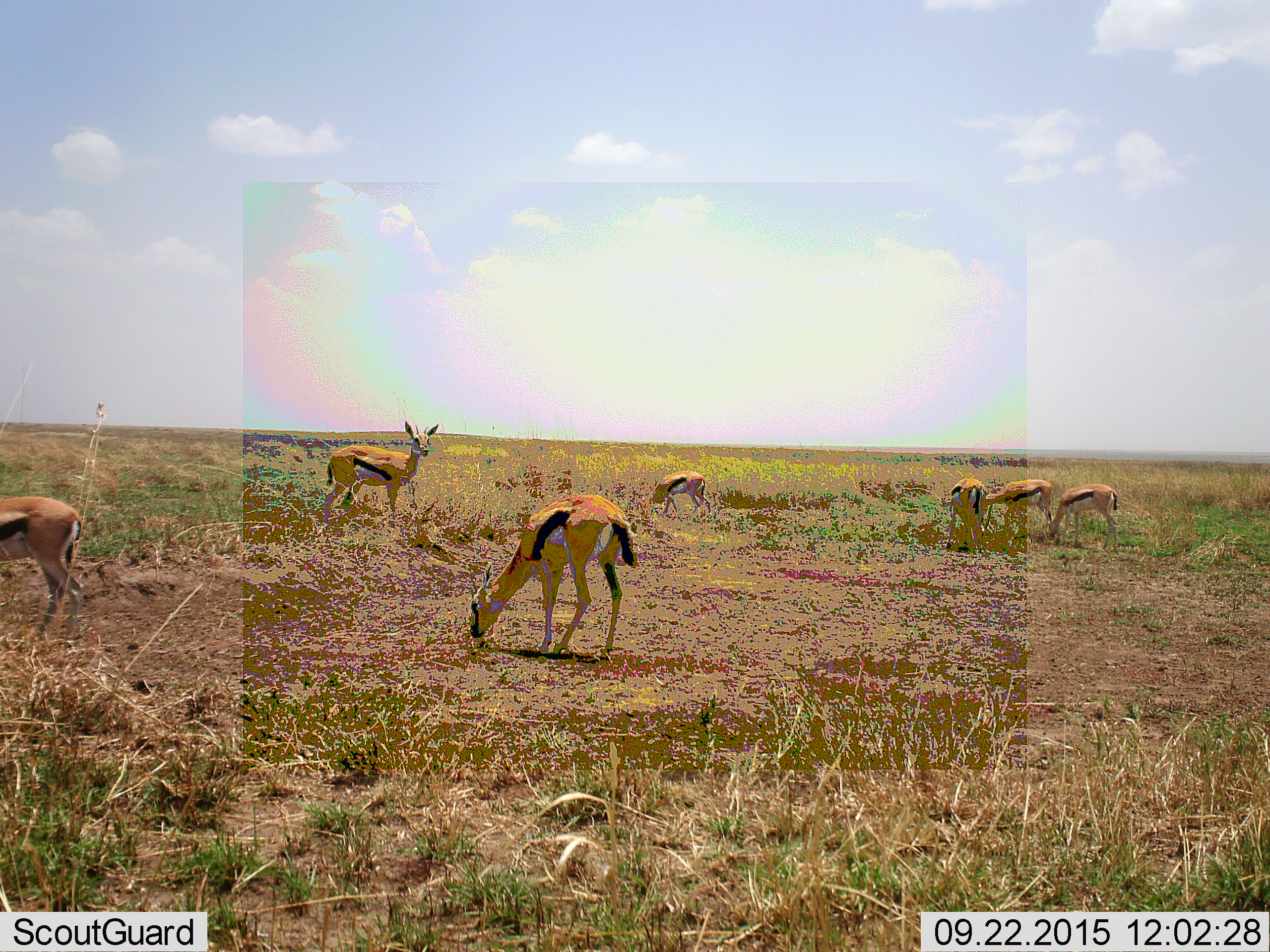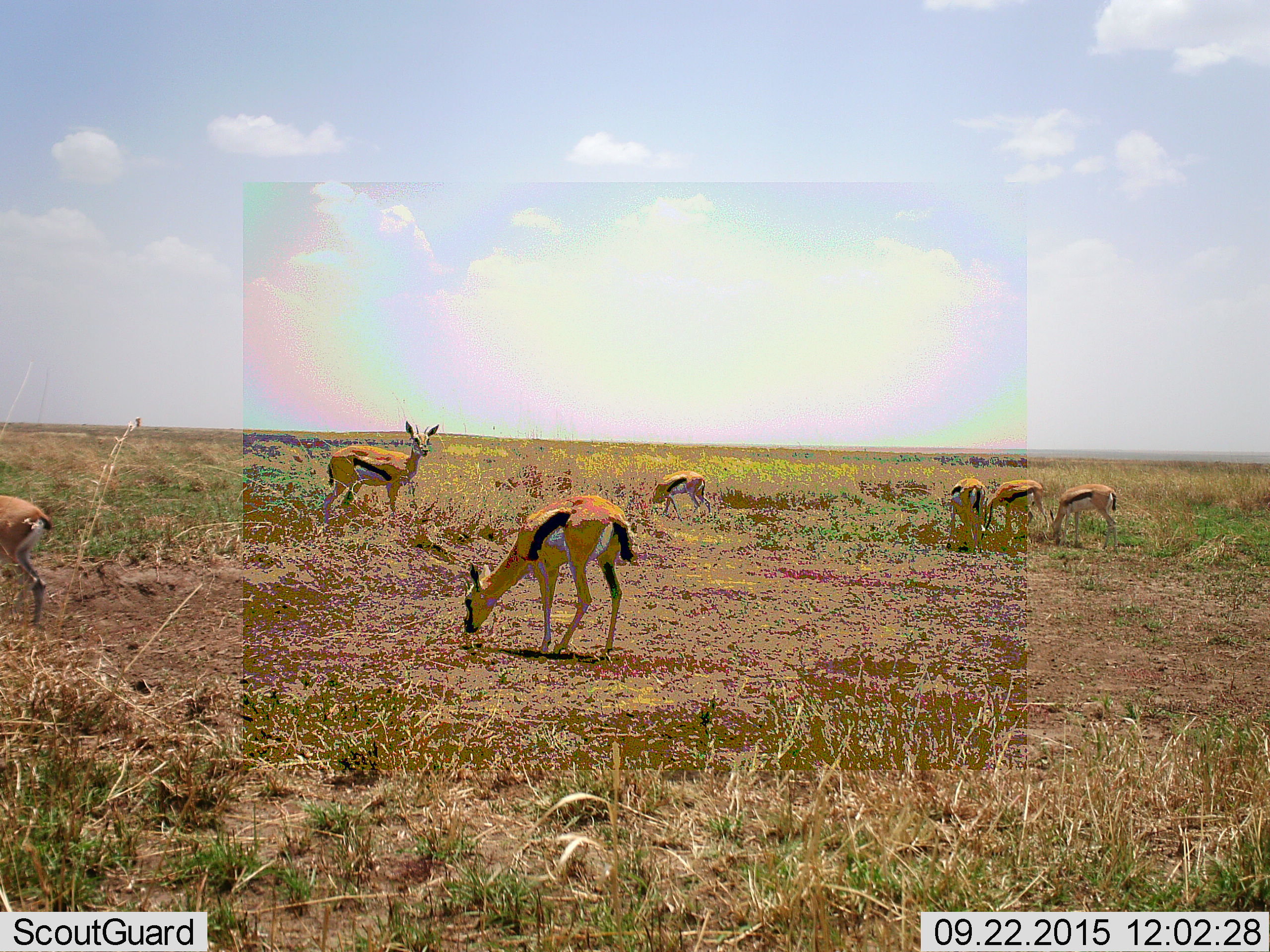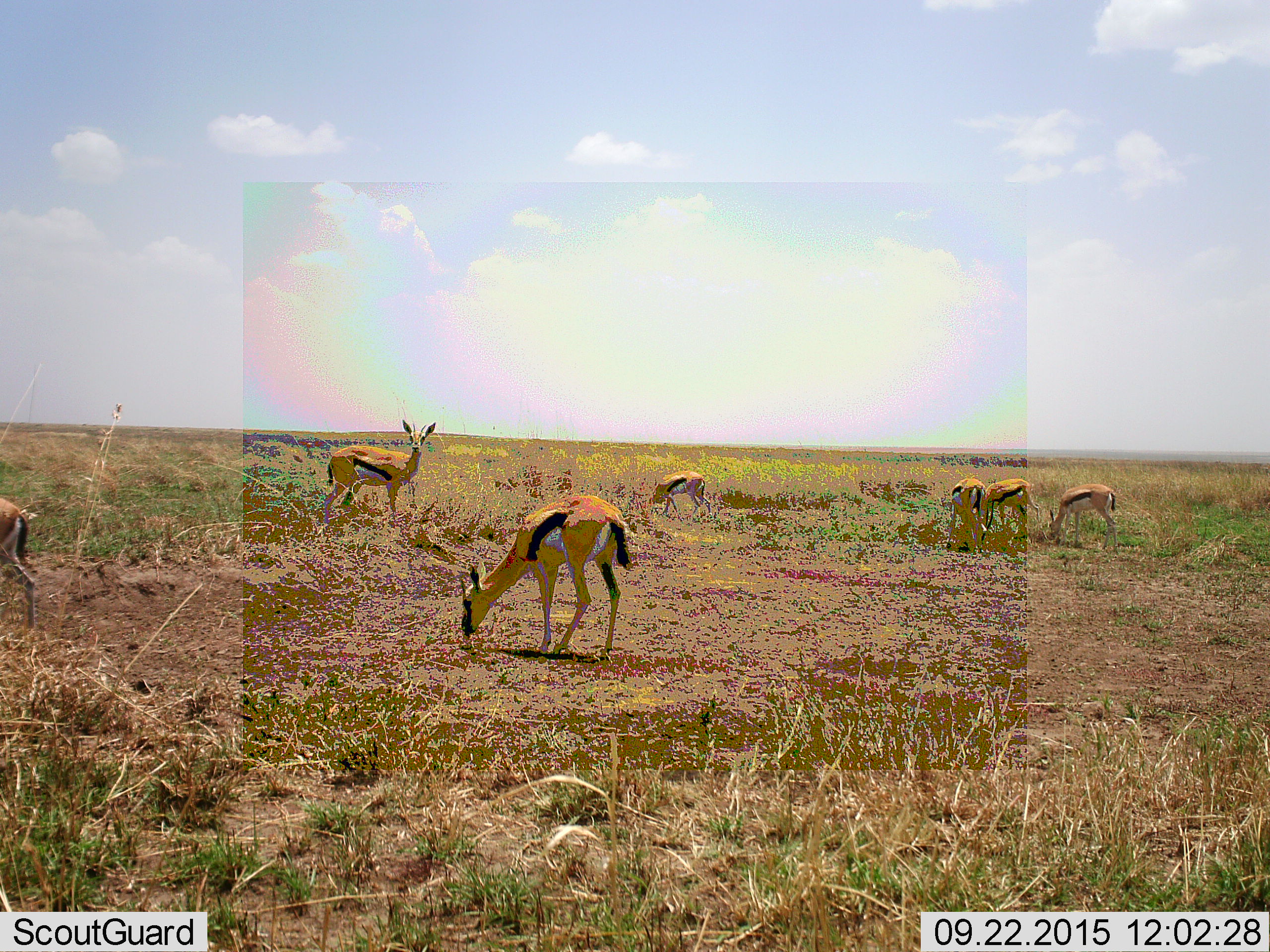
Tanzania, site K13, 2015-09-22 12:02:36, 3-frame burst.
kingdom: Animalia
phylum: Chordata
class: Mammalia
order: Artiodactyla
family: Bovidae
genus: Eudorcas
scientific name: Eudorcas thomsonii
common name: thomson's gazelle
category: gazellethomsons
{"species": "gazellethomsons (thomson's gazelle) (Eudorcas thomsonii)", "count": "7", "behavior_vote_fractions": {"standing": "90%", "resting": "0%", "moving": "70%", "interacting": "20%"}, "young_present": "10%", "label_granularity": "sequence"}